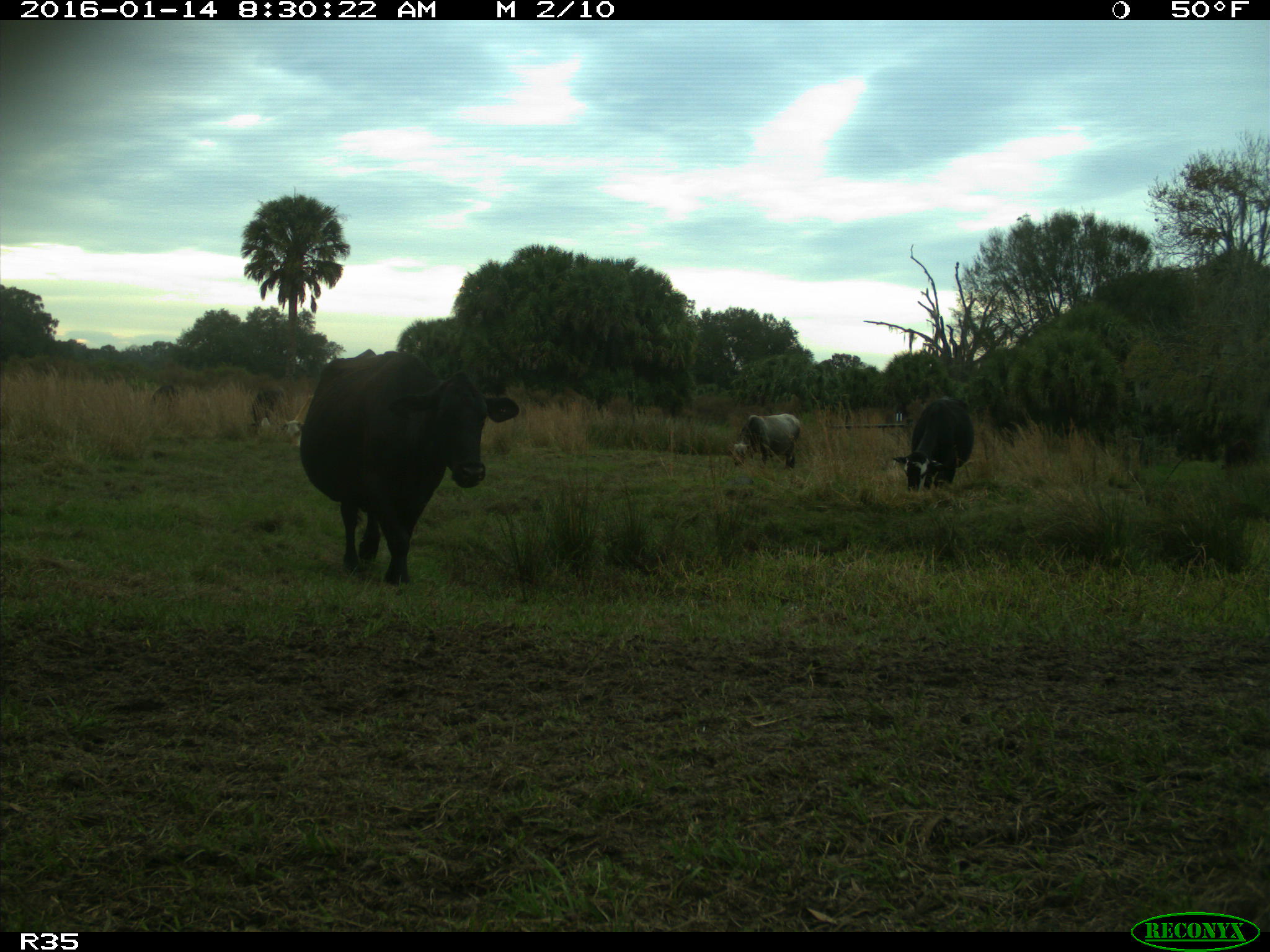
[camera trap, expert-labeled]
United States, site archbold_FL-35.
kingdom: Animalia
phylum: Chordata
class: Mammalia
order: Artiodactyla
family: Bovidae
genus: Bos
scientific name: Bos taurus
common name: domestic cow